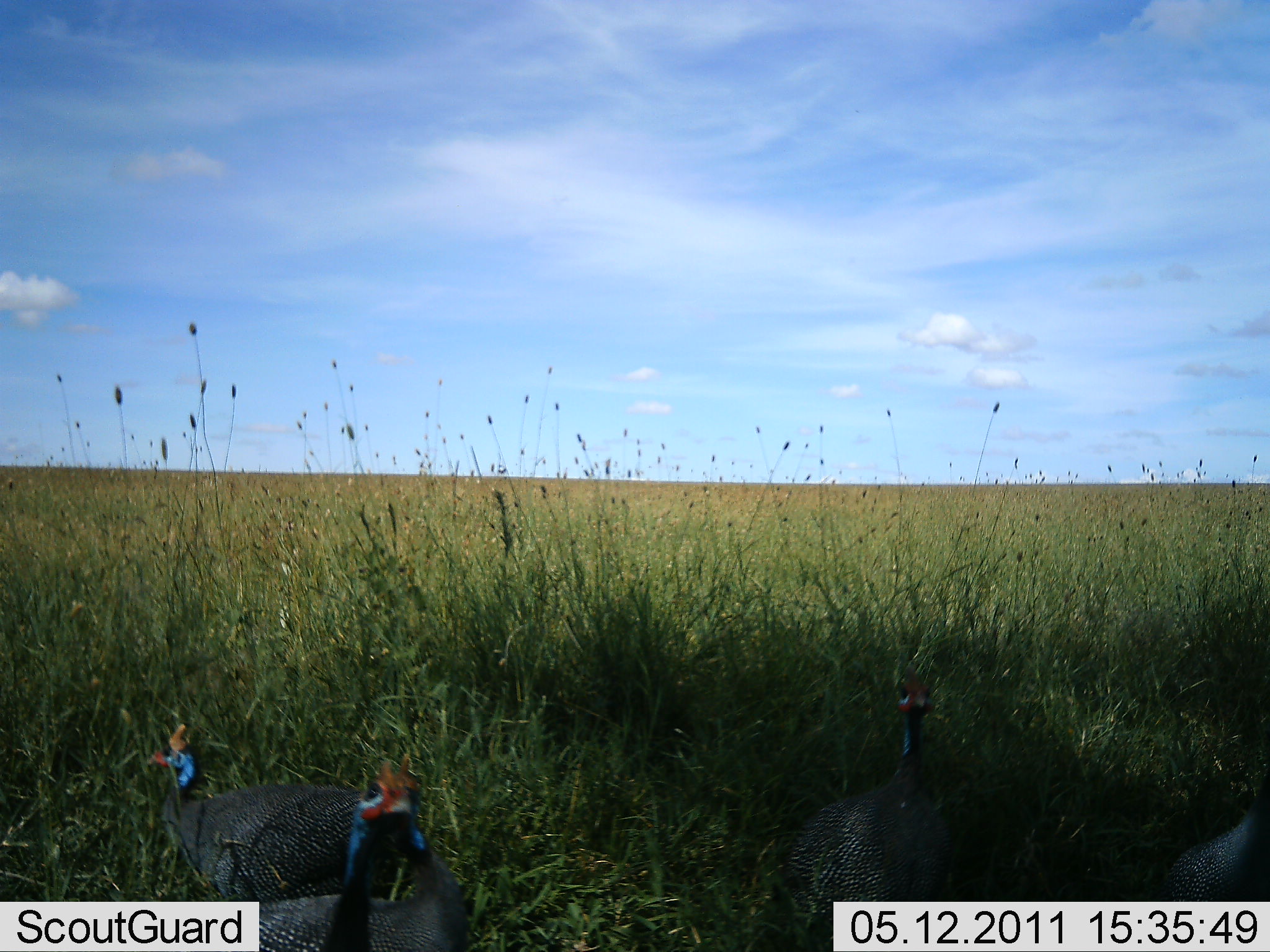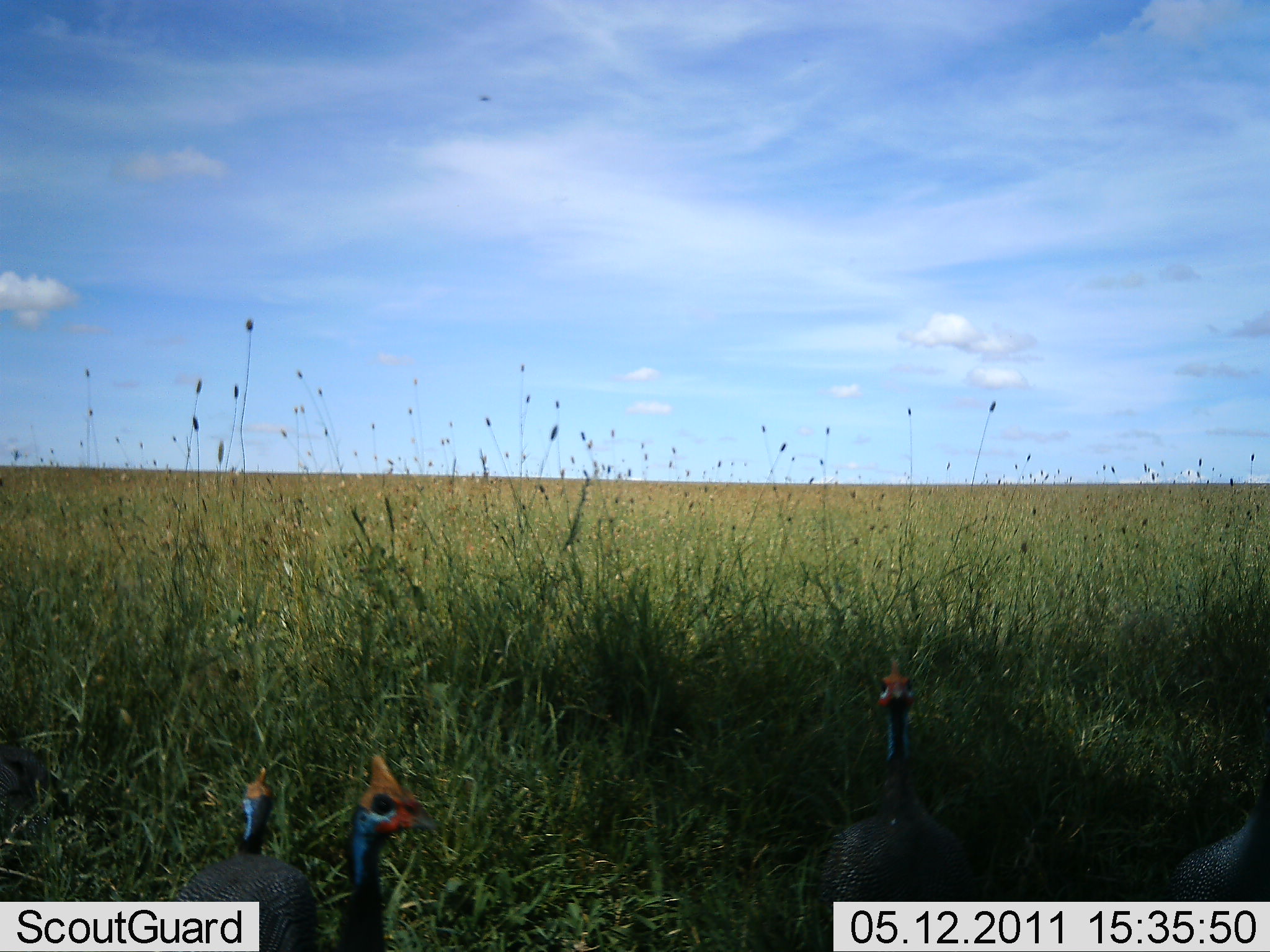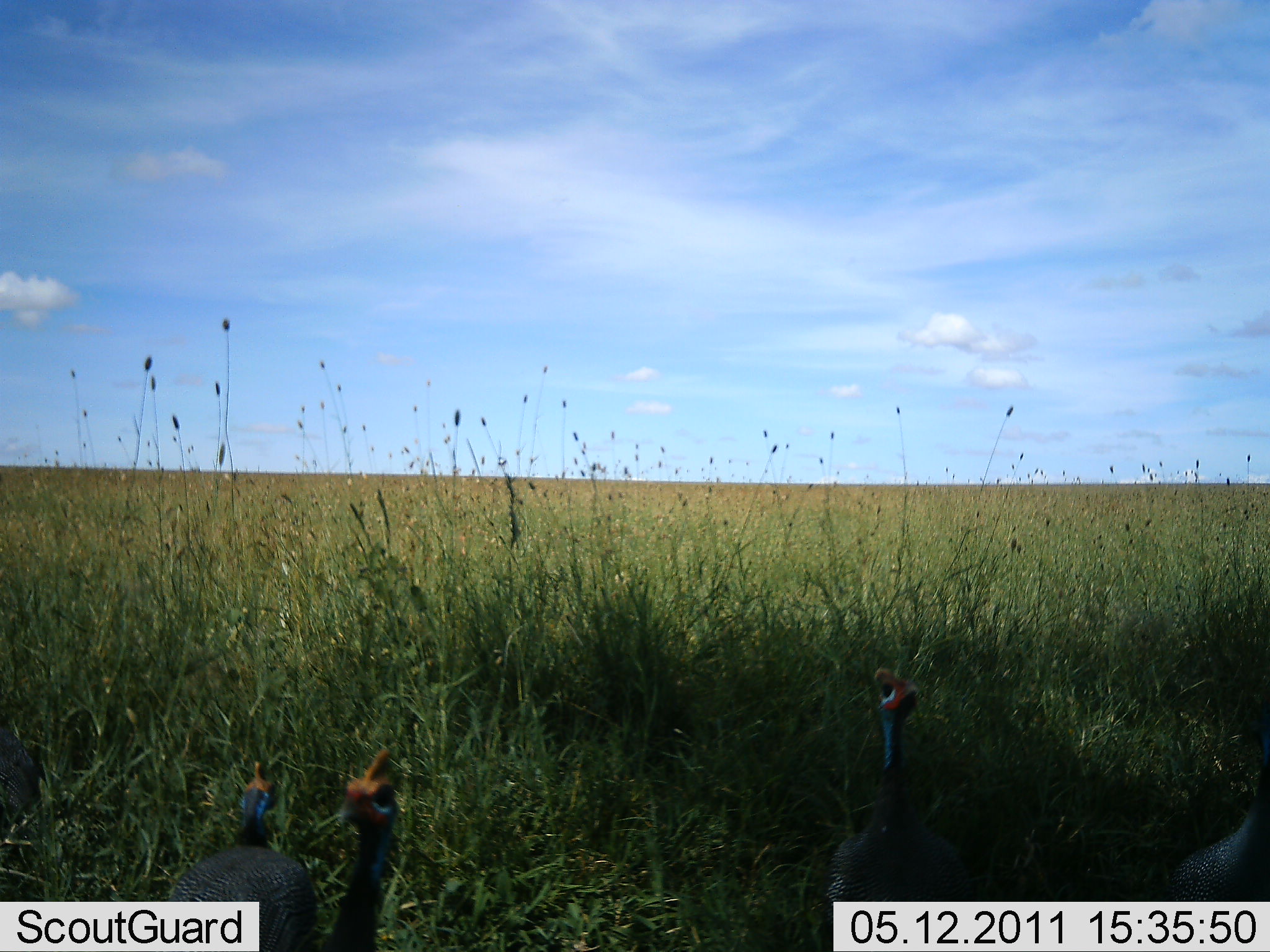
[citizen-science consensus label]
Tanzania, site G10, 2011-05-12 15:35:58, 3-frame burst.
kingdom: Animalia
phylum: Chordata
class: Aves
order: Galliformes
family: Numididae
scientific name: Numididae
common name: guinea fowl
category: guineafowl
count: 4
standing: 64%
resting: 0%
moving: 45%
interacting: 0%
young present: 0%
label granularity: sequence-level